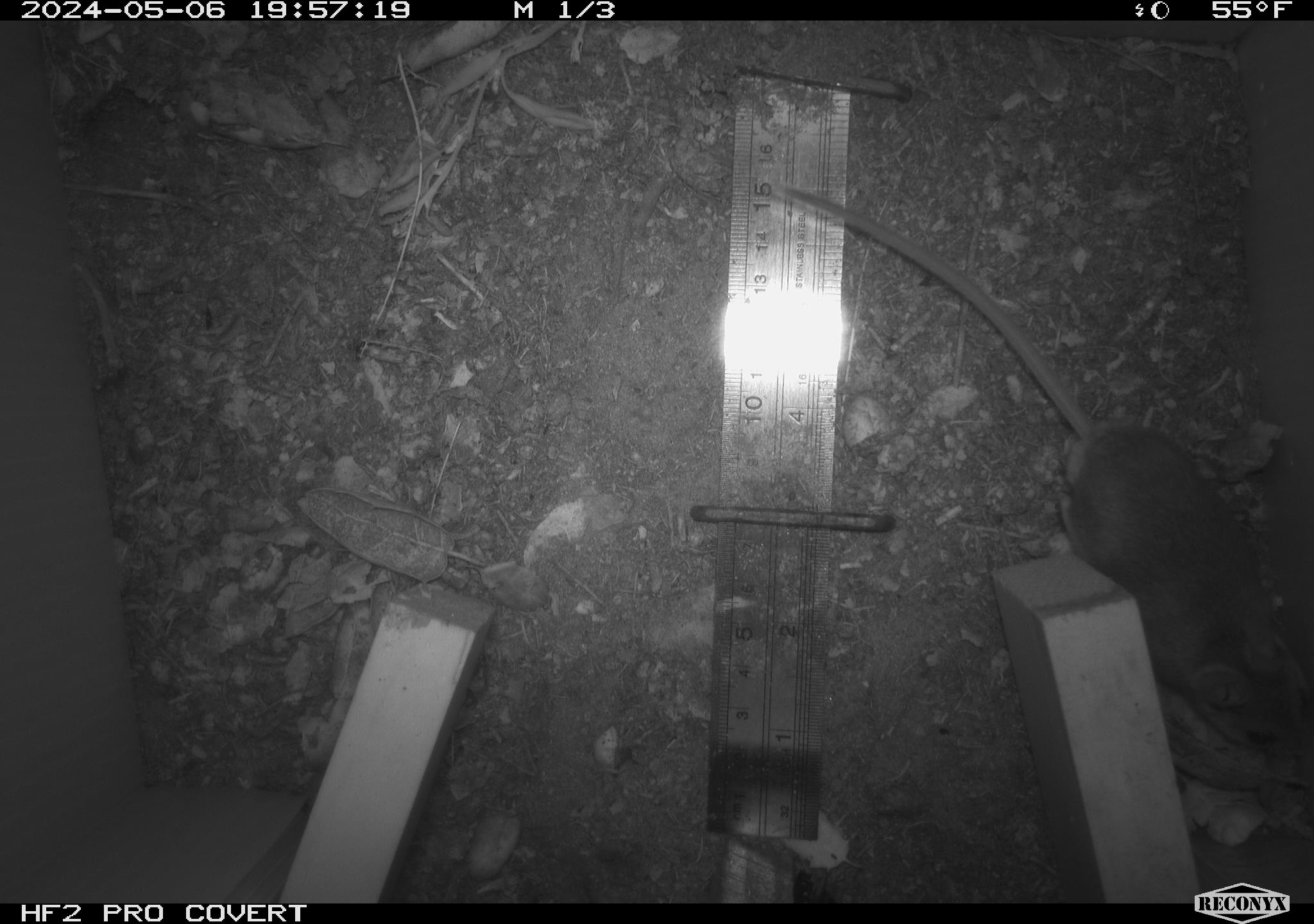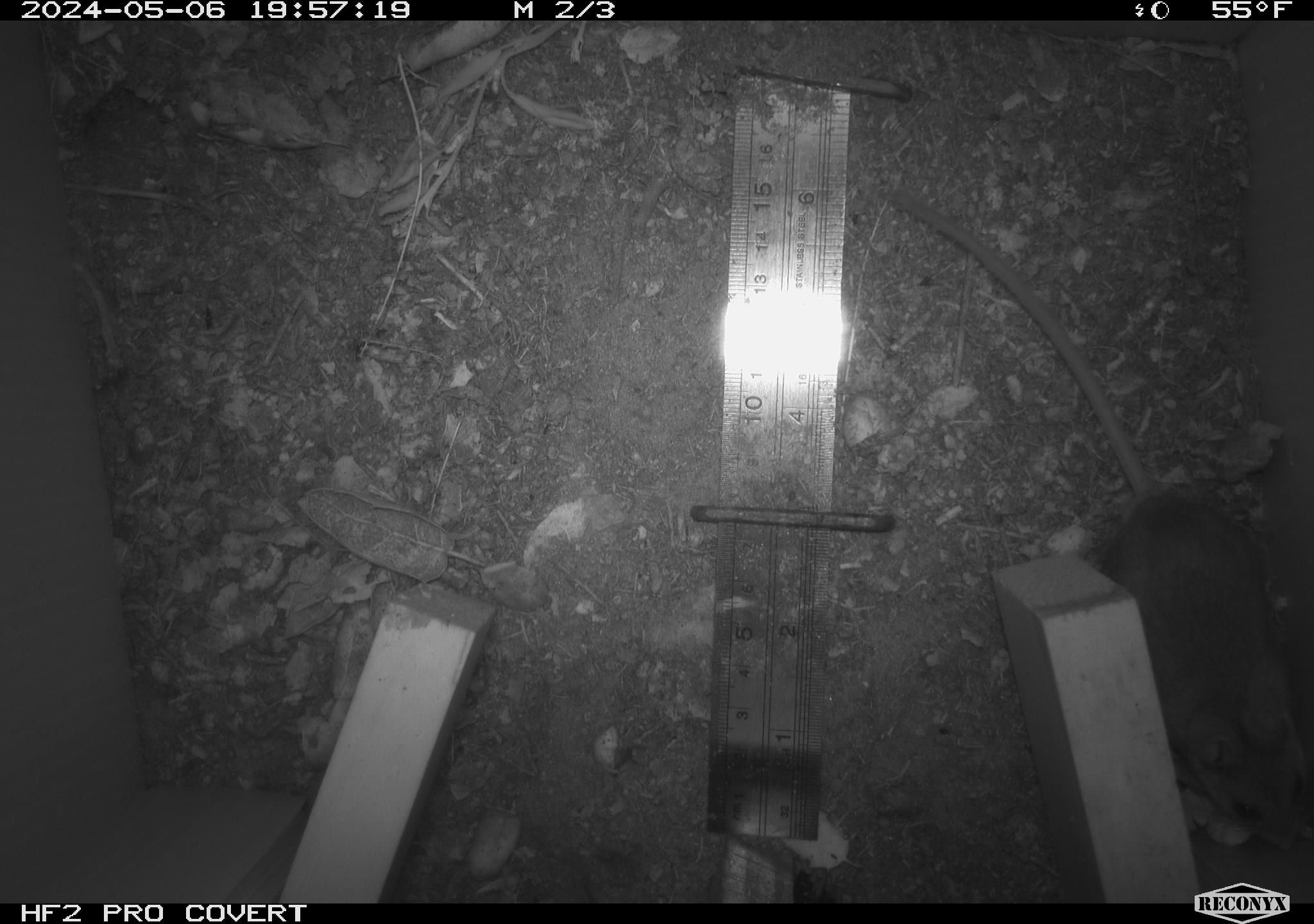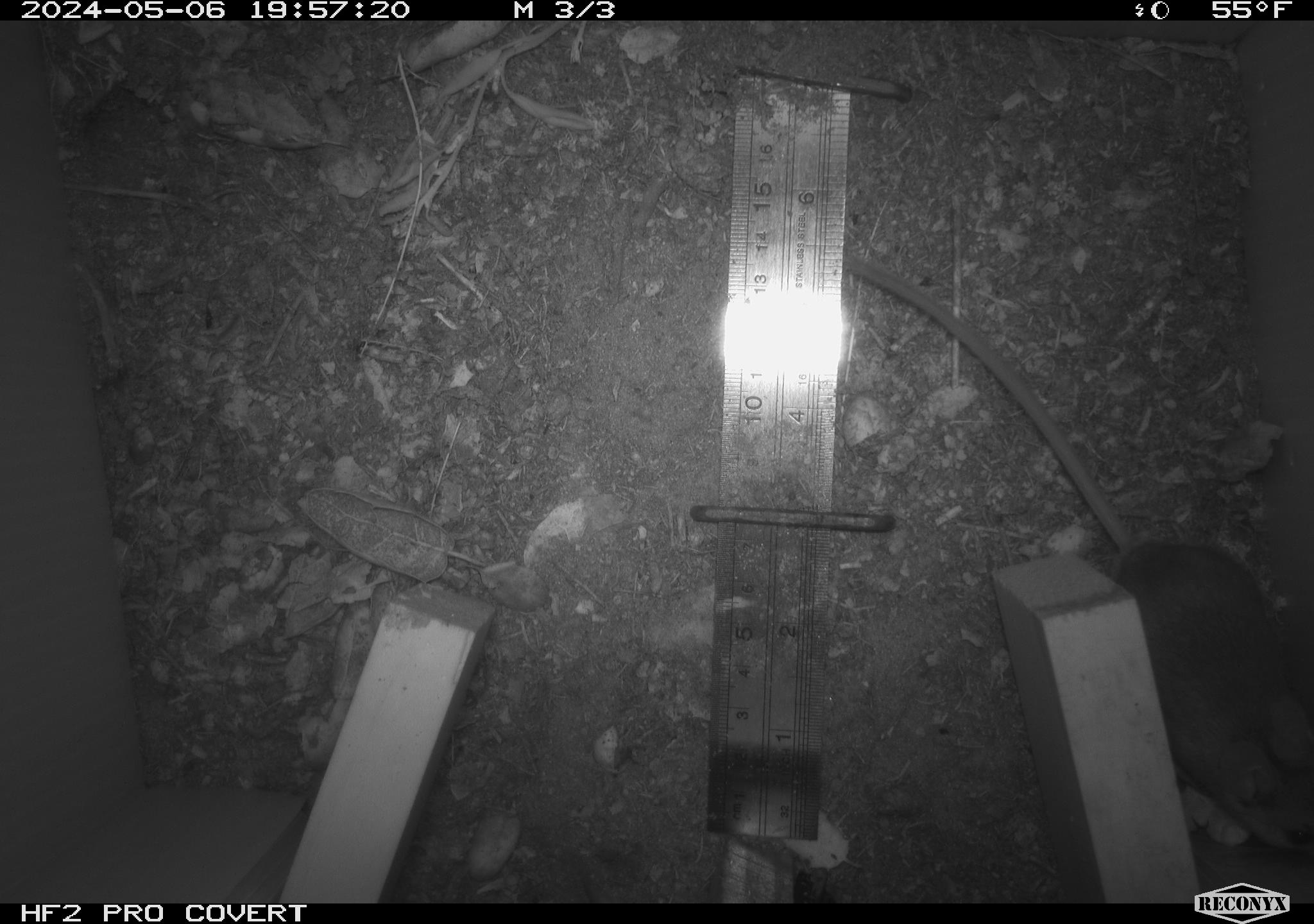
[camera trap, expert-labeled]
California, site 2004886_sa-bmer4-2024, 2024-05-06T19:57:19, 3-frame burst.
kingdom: Animalia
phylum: Chordata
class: Mammalia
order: Rodentia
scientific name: Rodentia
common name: mouse species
Mouse species (Rodentia).